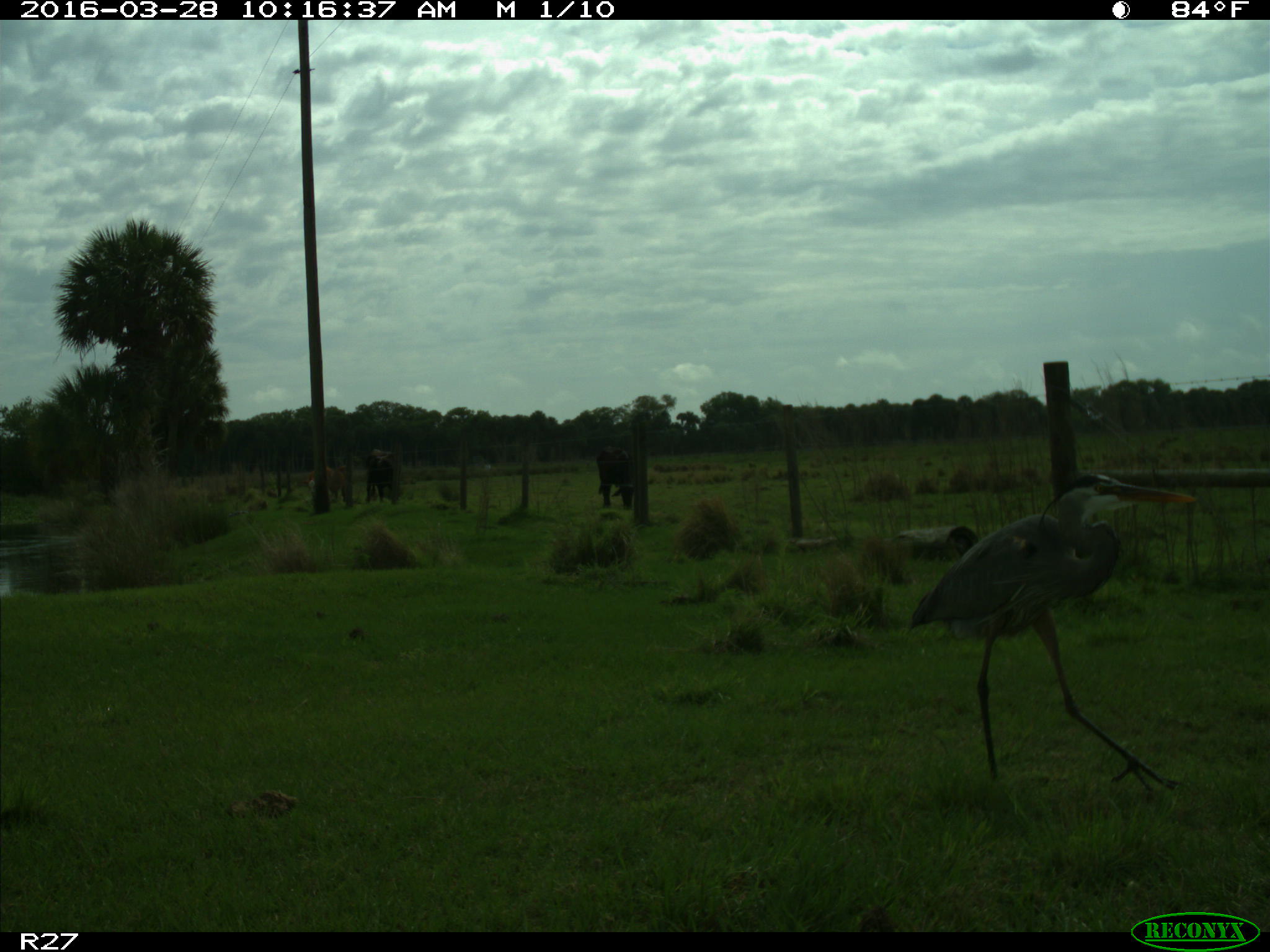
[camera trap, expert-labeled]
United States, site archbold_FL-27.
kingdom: Animalia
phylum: Chordata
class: Mammalia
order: Artiodactyla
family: Bovidae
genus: Bos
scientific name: Bos taurus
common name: domestic cow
Bos taurus (domestic cow).